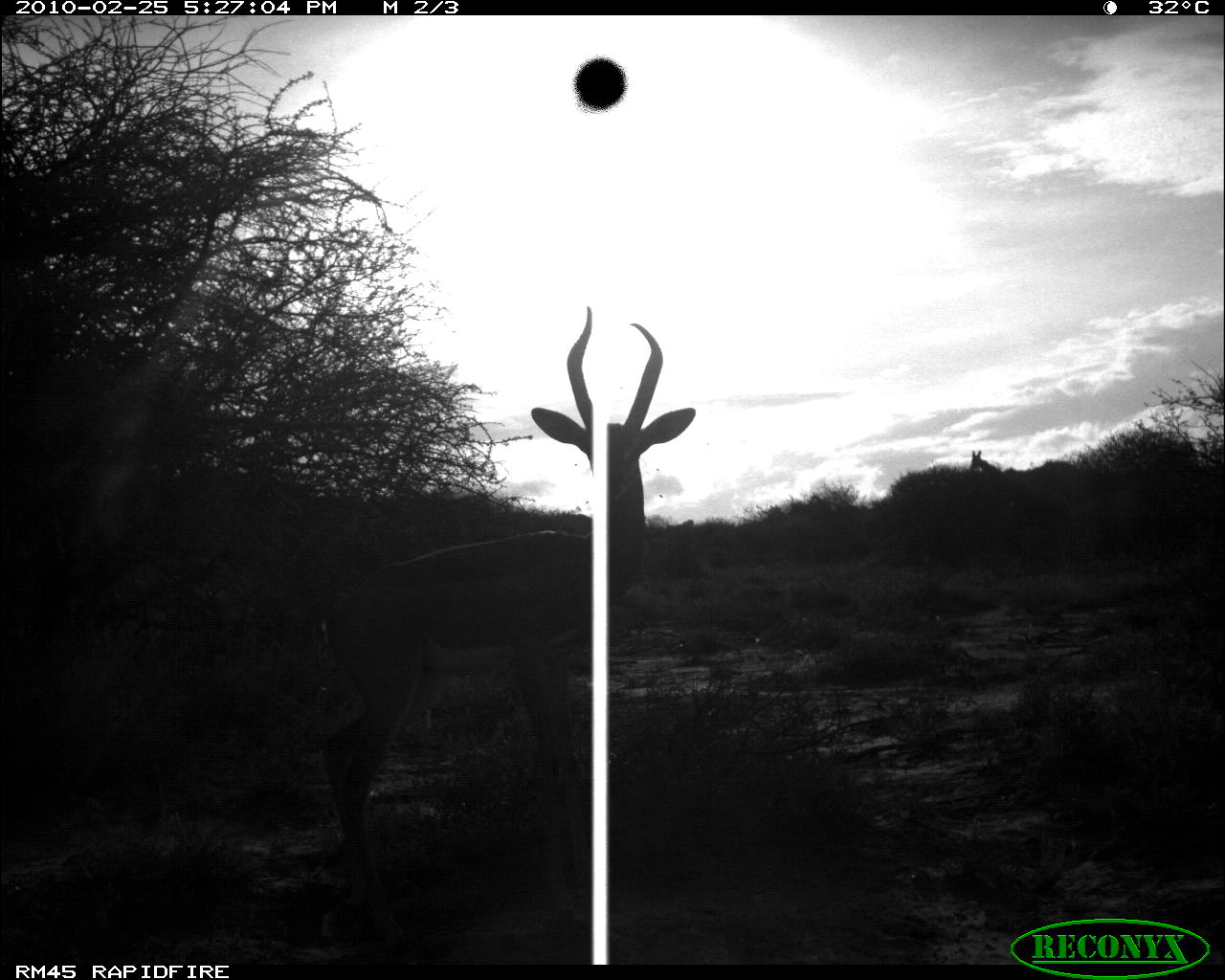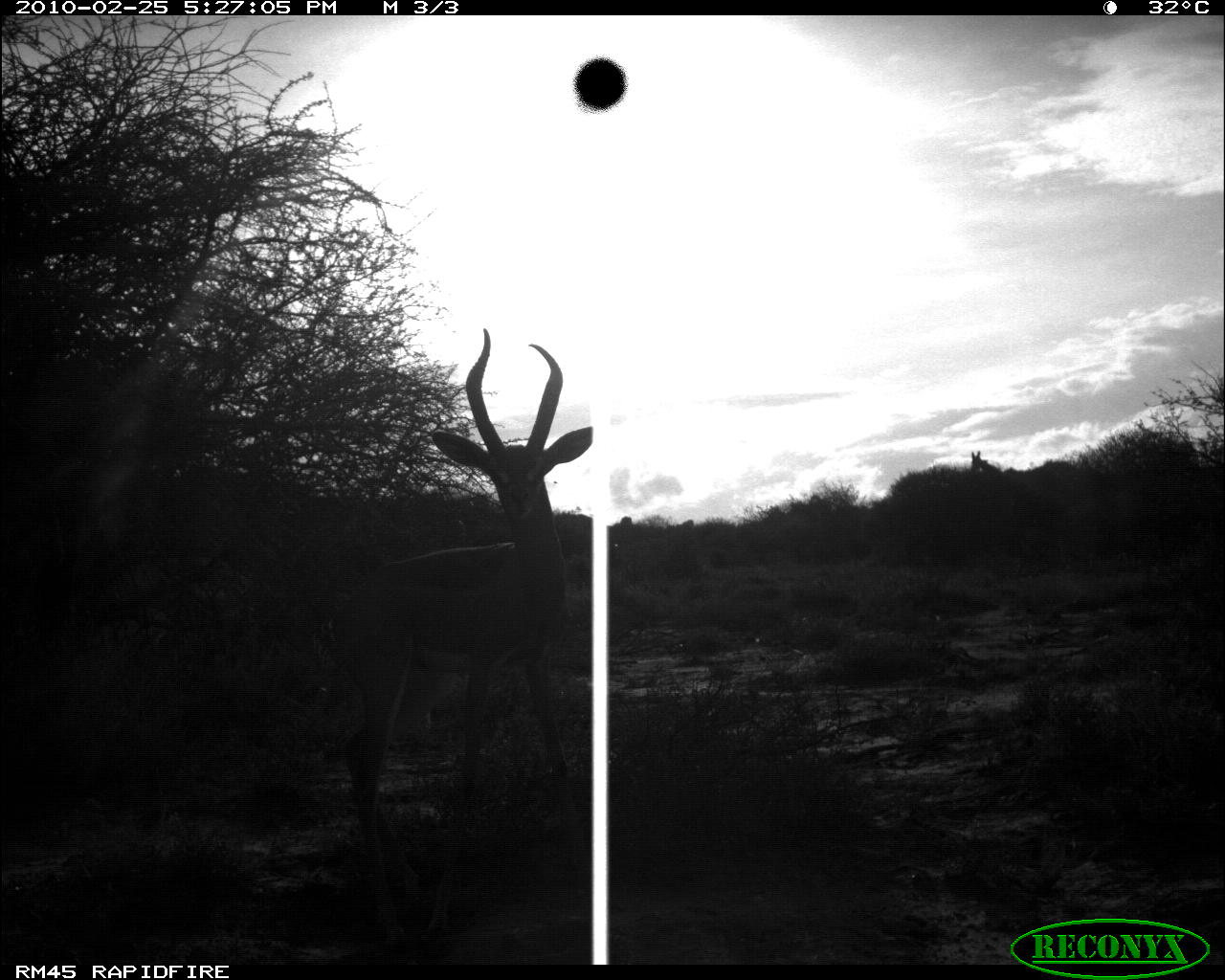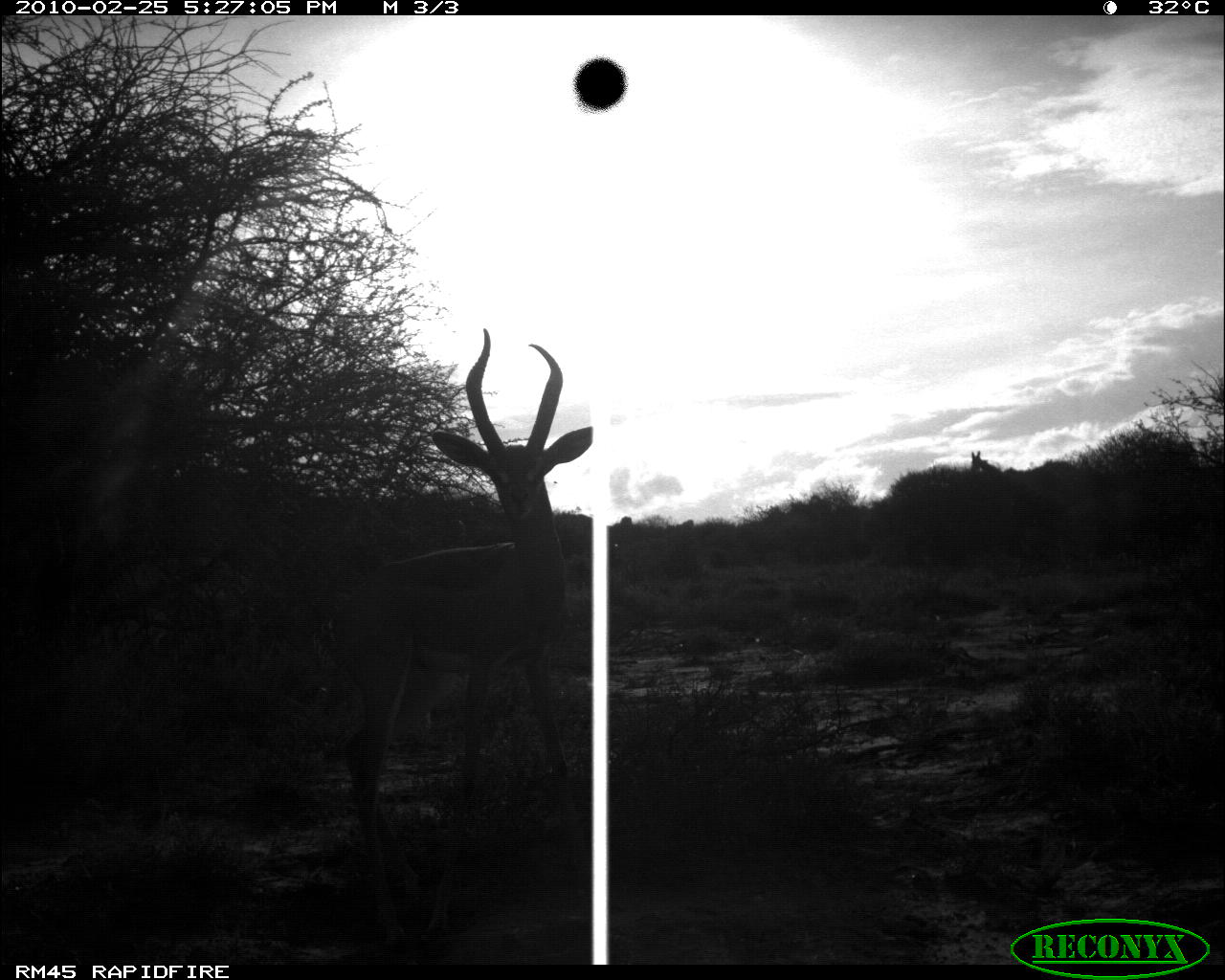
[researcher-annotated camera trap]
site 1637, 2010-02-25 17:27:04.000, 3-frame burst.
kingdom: Animalia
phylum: Chordata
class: Mammalia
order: Artiodactyla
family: Giraffidae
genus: Giraffa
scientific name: Giraffa camelopardalis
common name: giraffe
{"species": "Giraffa camelopardalis (giraffe)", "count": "1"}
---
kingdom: Animalia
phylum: Chordata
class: Mammalia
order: Artiodactyla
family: Bovidae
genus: Litocranius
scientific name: Litocranius walleri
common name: gerenuk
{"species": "Litocranius walleri (gerenuk)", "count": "1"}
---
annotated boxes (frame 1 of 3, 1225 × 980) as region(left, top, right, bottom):
giraffa camelopardalis: region(291, 303, 695, 889); region(961, 450, 1007, 500)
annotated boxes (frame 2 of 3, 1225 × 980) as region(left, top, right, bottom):
giraffa camelopardalis: region(349, 327, 592, 956)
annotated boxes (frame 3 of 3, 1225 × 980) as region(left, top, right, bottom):
litocranius walleri: region(305, 328, 593, 843); region(966, 450, 1007, 493)